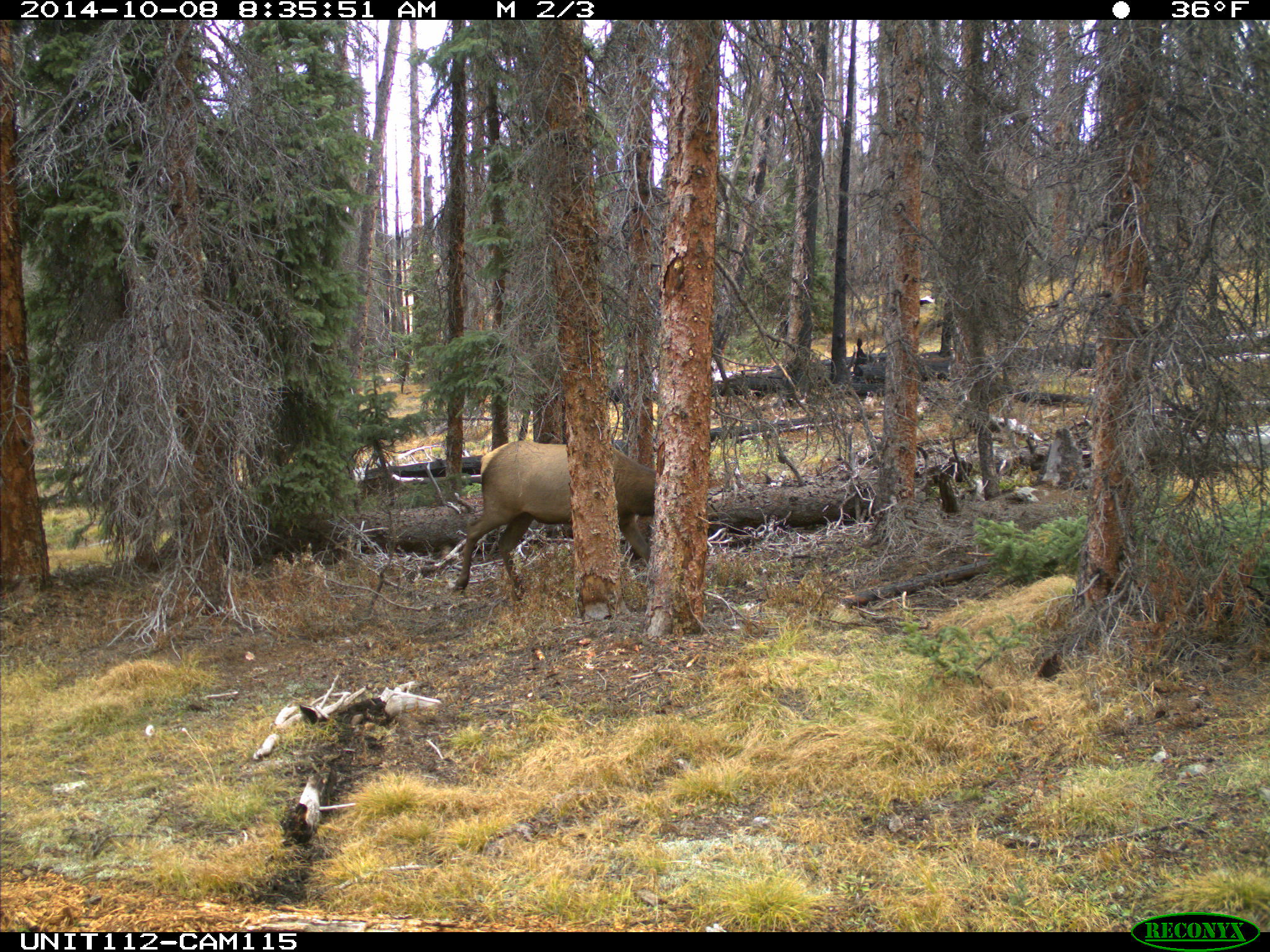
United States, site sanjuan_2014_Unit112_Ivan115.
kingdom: Animalia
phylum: Chordata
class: Mammalia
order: Artiodactyla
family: Cervidae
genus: Cervus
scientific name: Cervus elaphus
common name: red deer